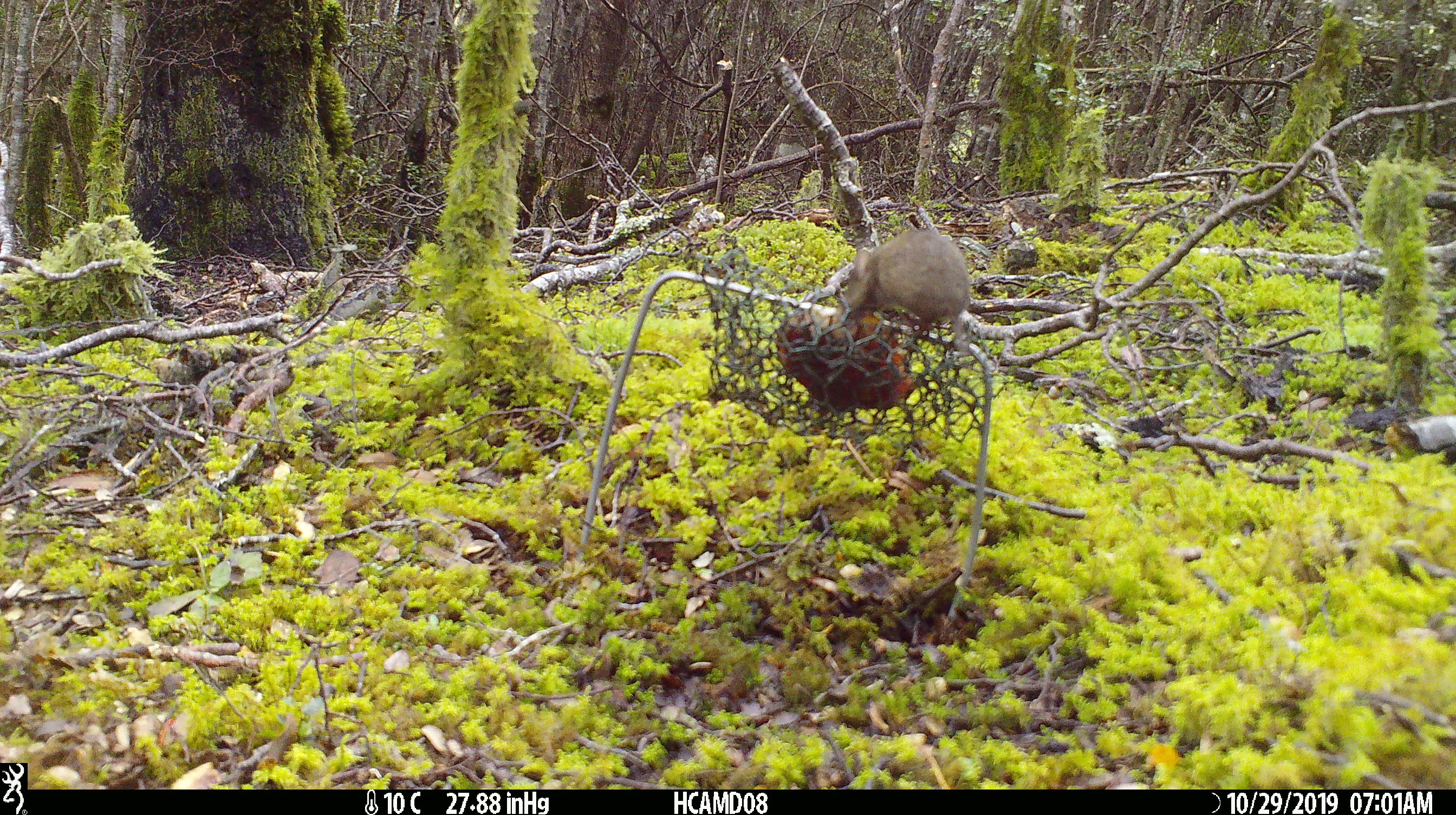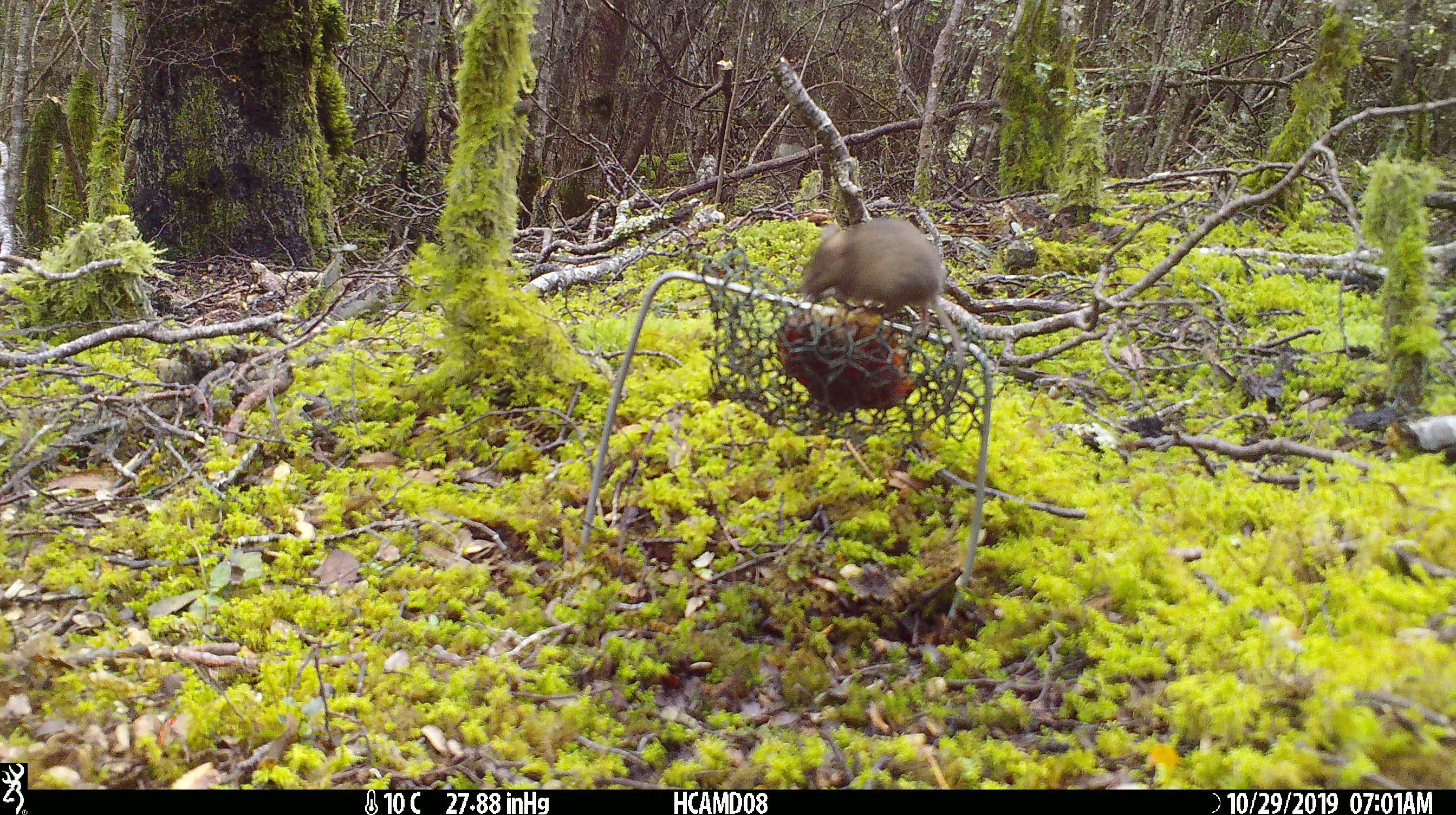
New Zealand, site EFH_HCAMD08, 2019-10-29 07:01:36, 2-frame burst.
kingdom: Animalia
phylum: Chordata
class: Mammalia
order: Rodentia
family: Muridae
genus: Mus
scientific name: Mus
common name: mouse